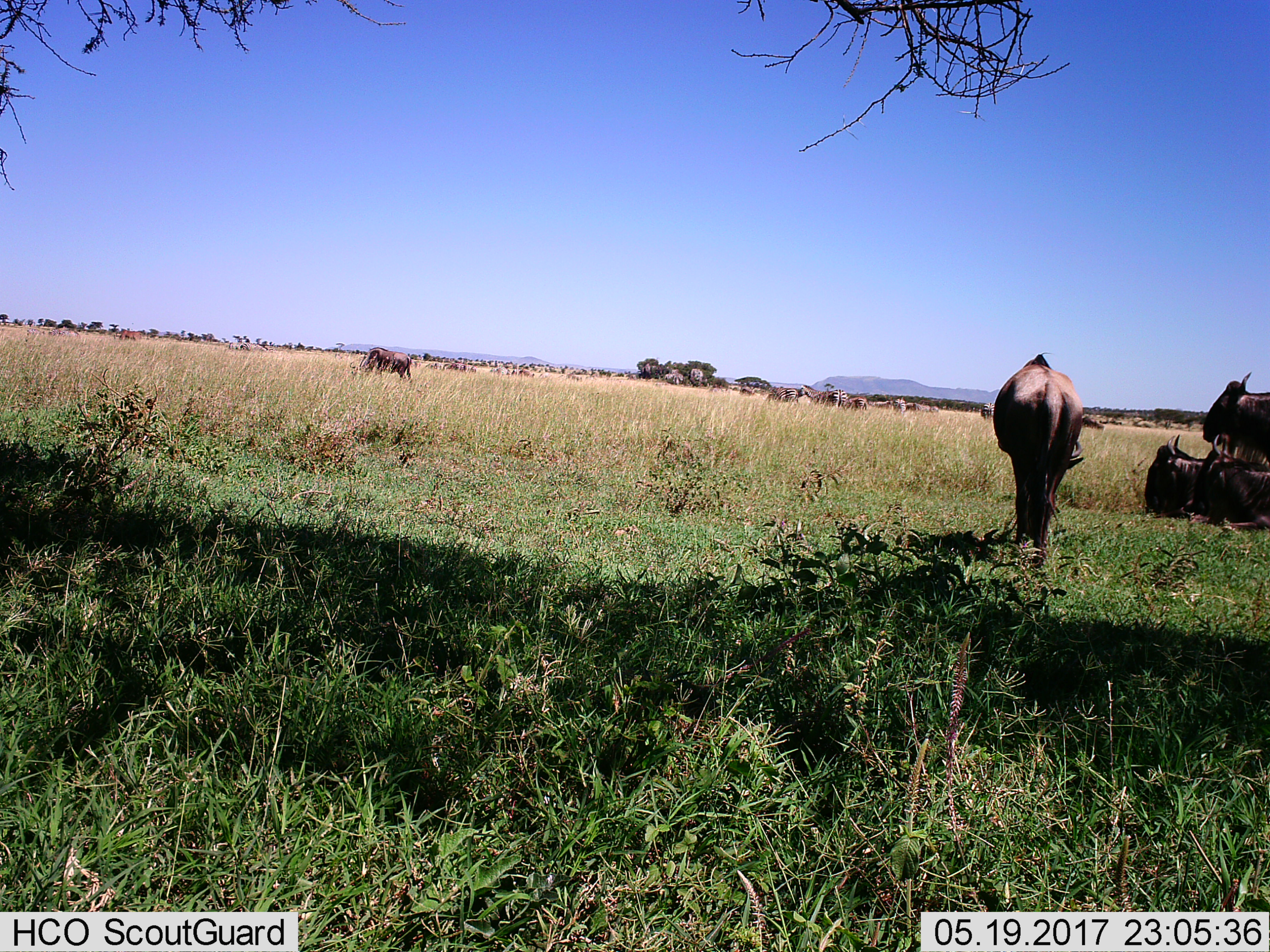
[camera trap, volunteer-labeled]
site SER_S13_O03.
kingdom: Animalia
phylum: Chordata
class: Mammalia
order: Artiodactyla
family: Bovidae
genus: Connochaetes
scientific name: Connochaetes taurinus taurinus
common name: blue wildebeest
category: wildebeestblue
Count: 5.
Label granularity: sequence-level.